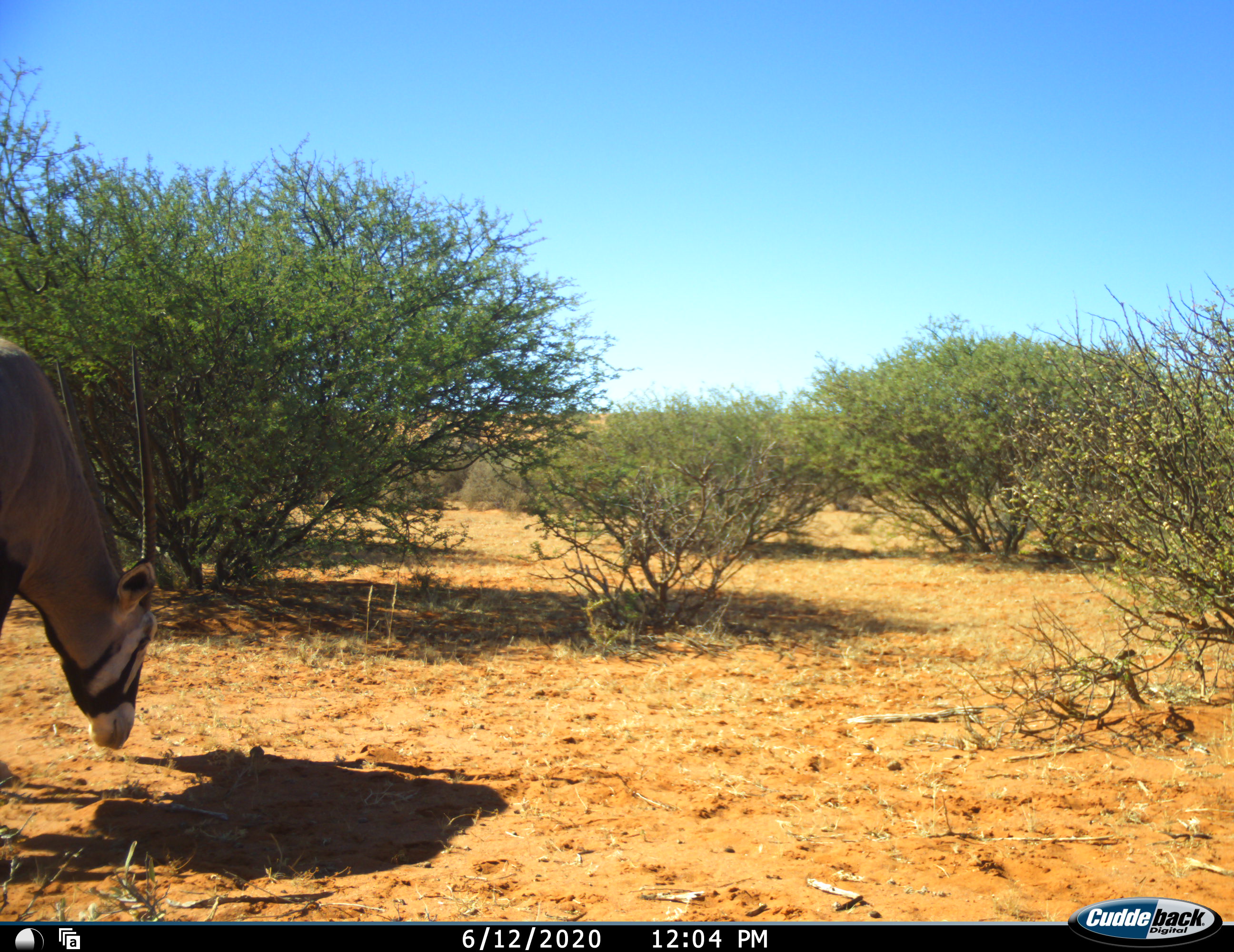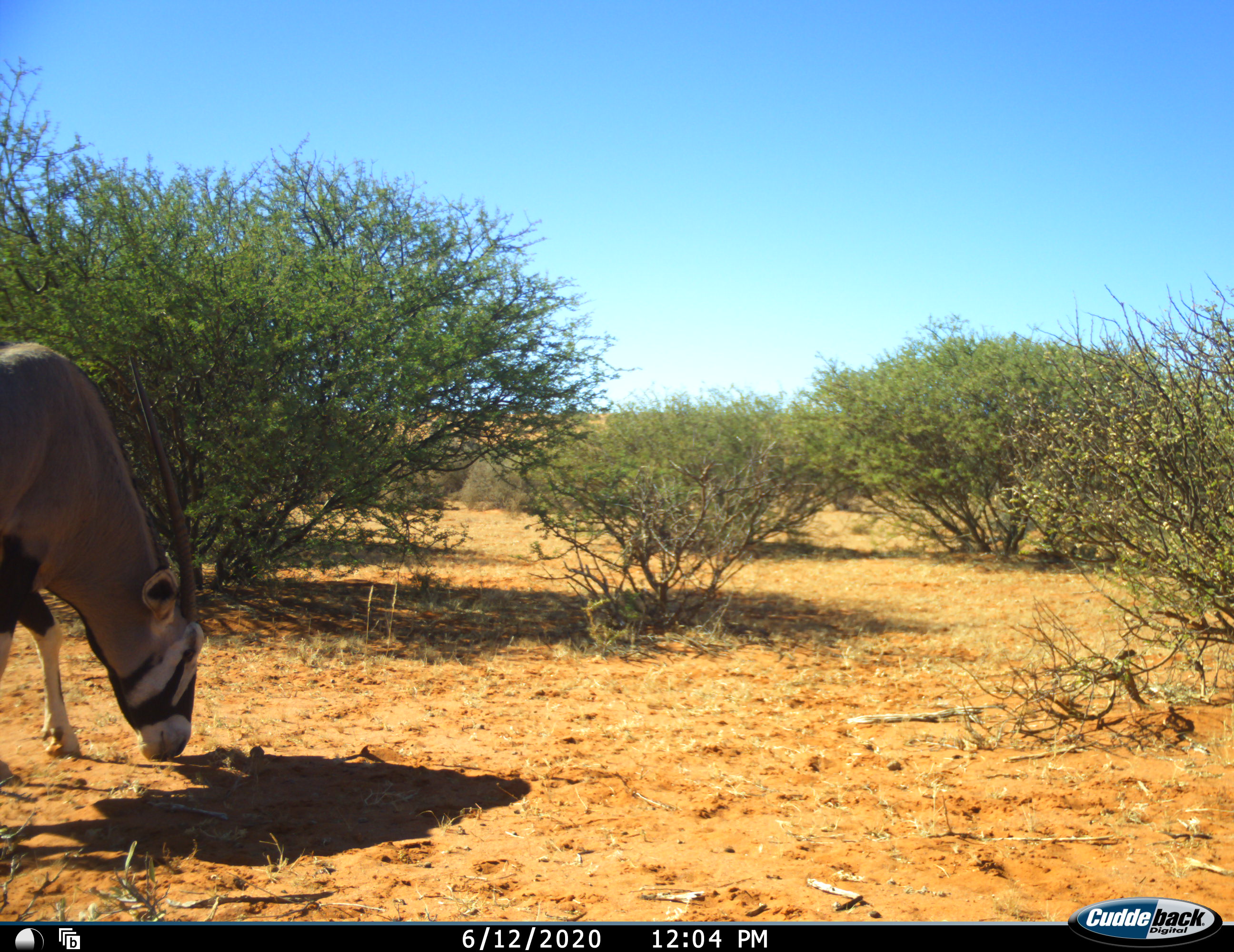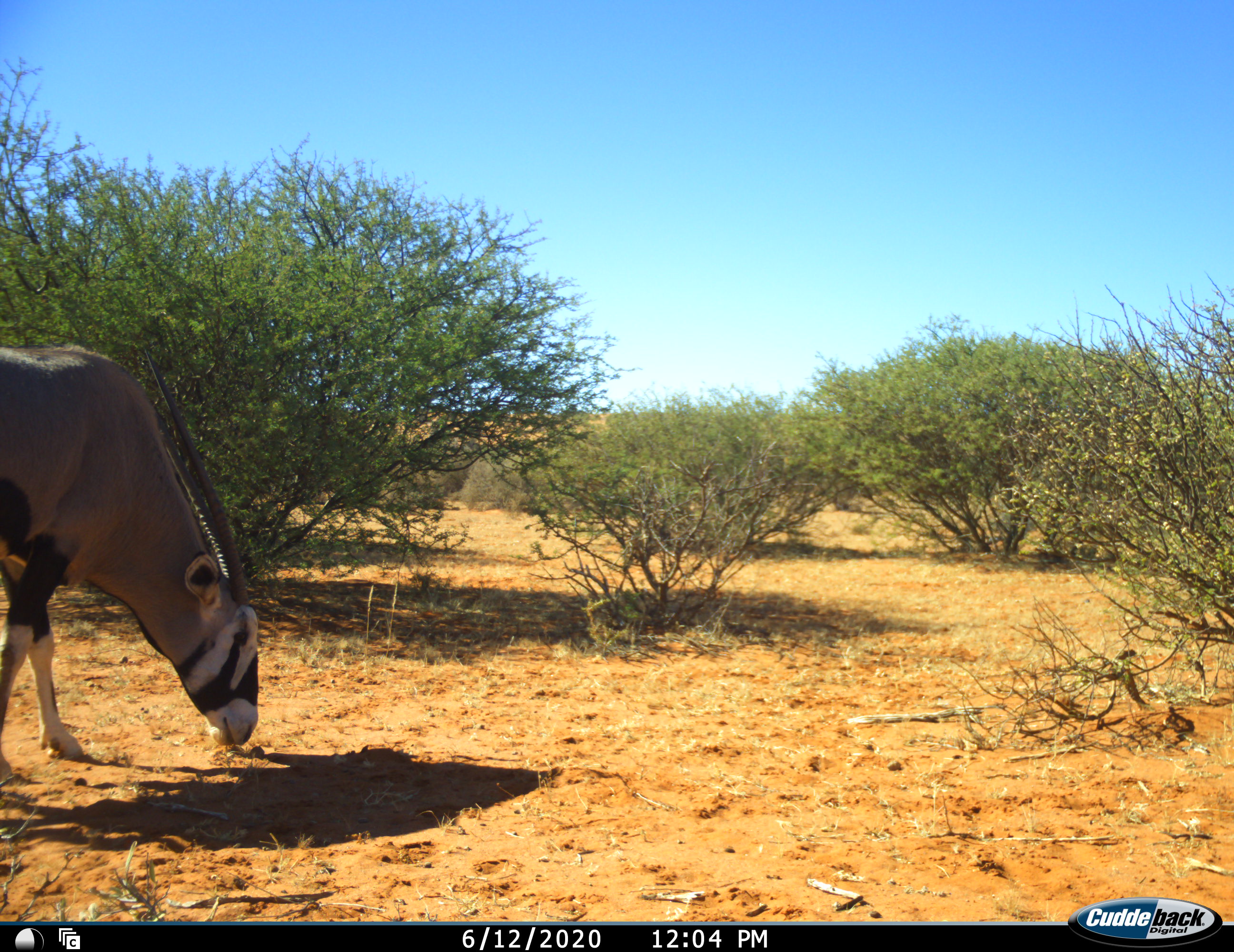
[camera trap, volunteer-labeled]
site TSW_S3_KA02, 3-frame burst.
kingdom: Animalia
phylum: Chordata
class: Mammalia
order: Artiodactyla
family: Bovidae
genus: Oryx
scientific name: Oryx gazella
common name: gemsbok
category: oryx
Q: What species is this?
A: Oryx (gemsbok) (Oryx gazella).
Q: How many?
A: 1.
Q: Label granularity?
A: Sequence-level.